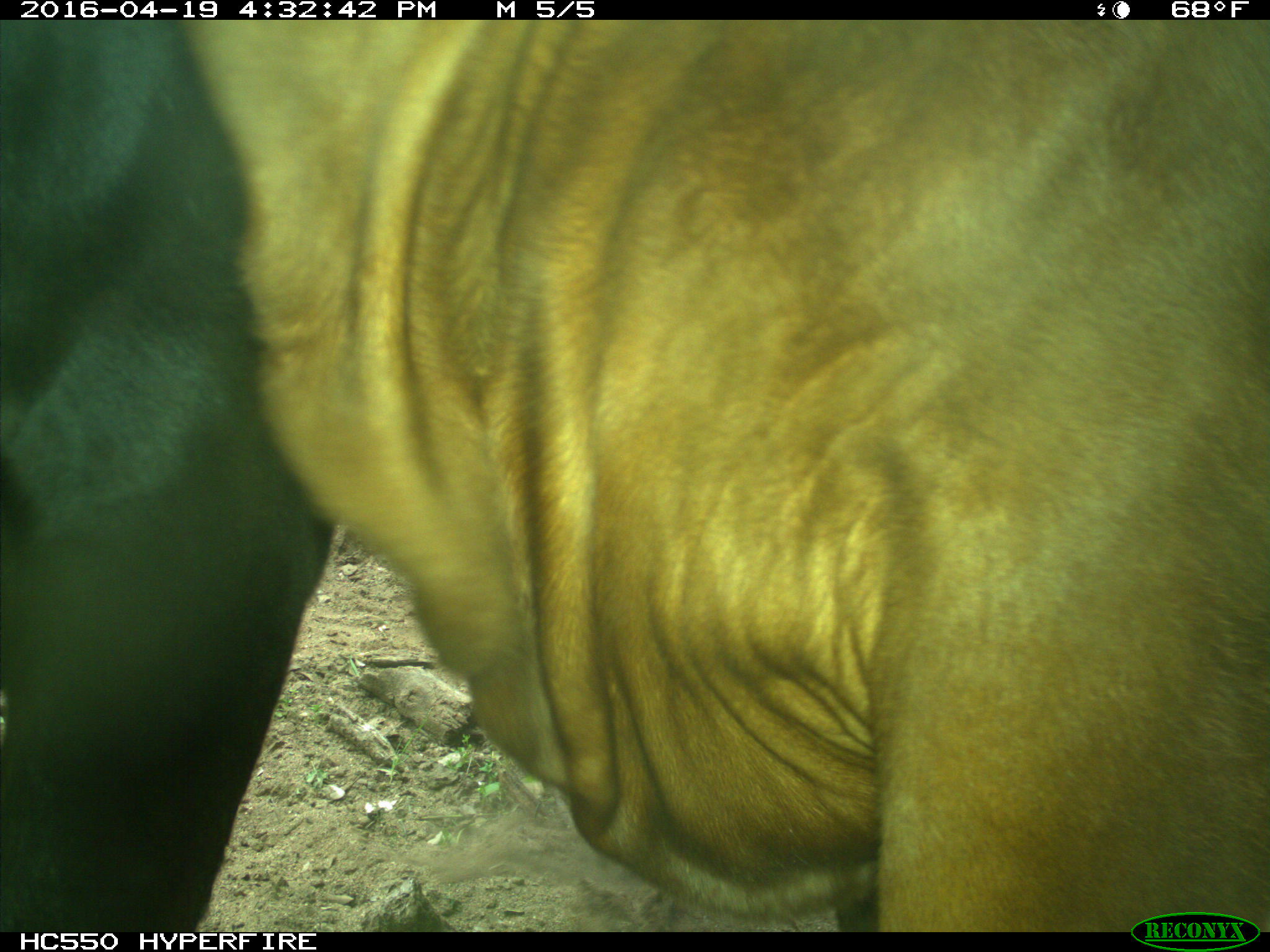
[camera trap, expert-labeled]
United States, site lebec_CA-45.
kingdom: Animalia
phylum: Chordata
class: Mammalia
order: Artiodactyla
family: Bovidae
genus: Bos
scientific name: Bos taurus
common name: domestic cow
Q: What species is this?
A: Bos taurus (domestic cow).